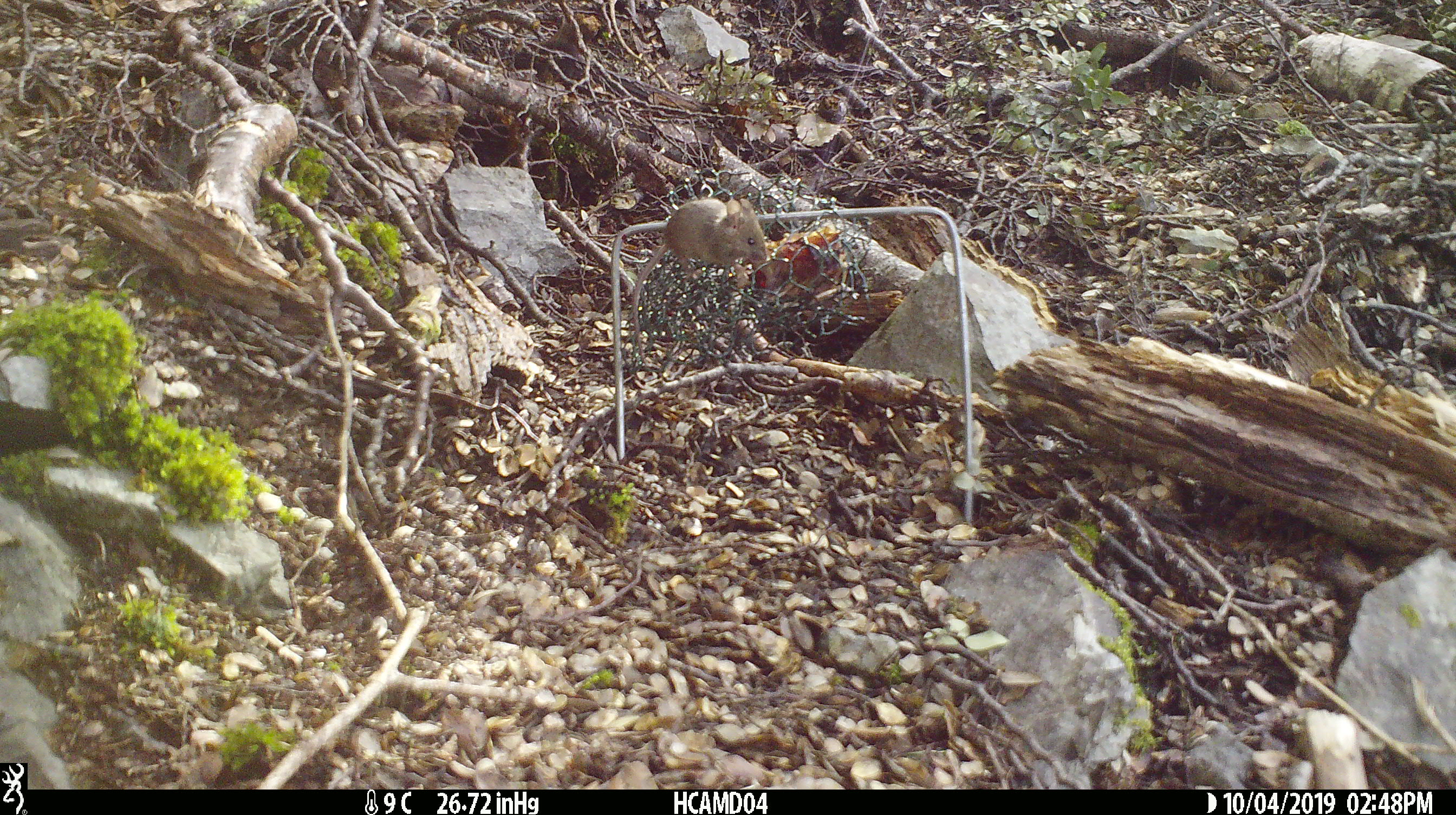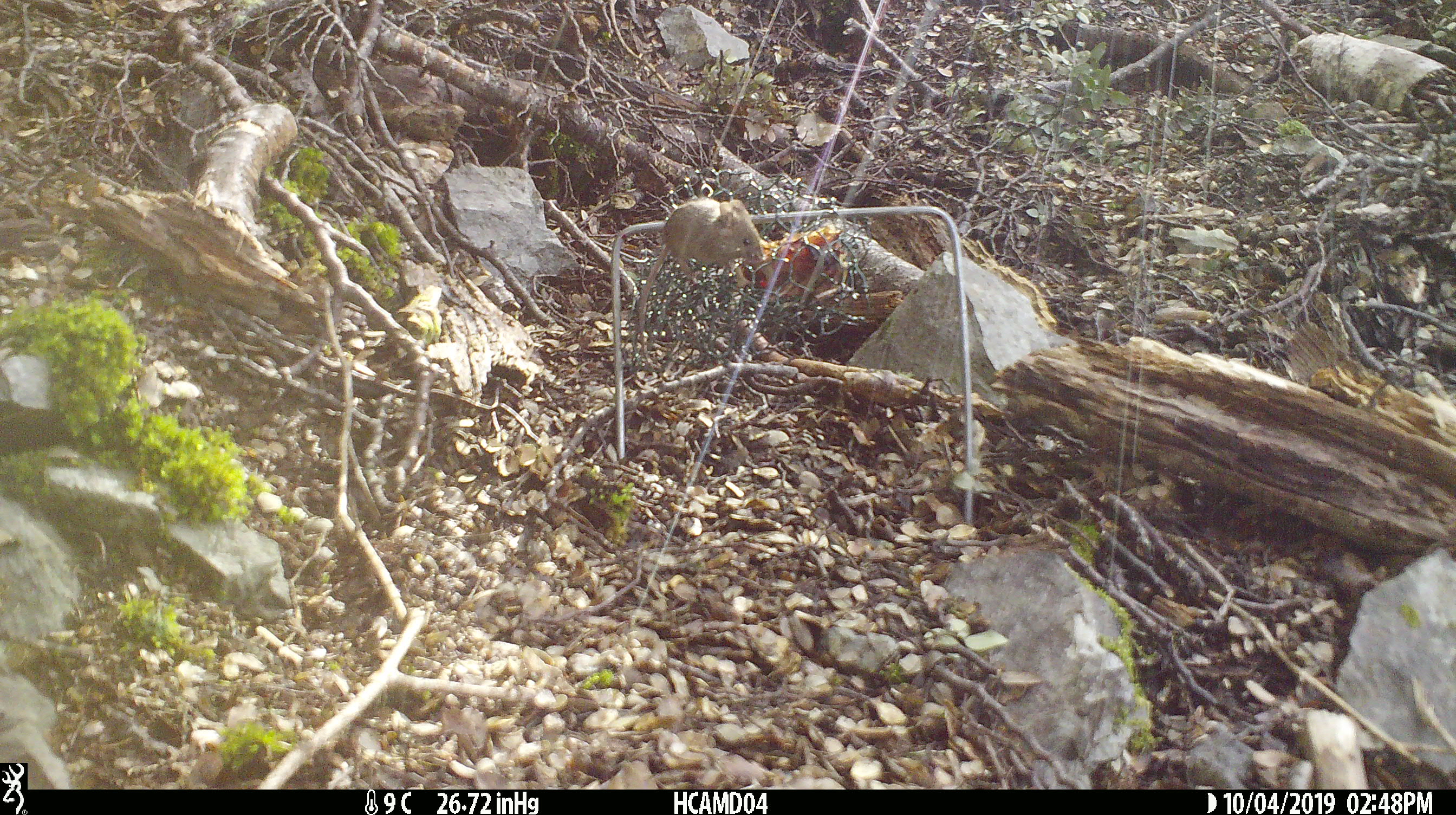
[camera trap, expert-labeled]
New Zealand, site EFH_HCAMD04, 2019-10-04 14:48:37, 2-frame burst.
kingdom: Animalia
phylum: Chordata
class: Mammalia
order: Rodentia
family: Muridae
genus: Mus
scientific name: Mus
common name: mouse